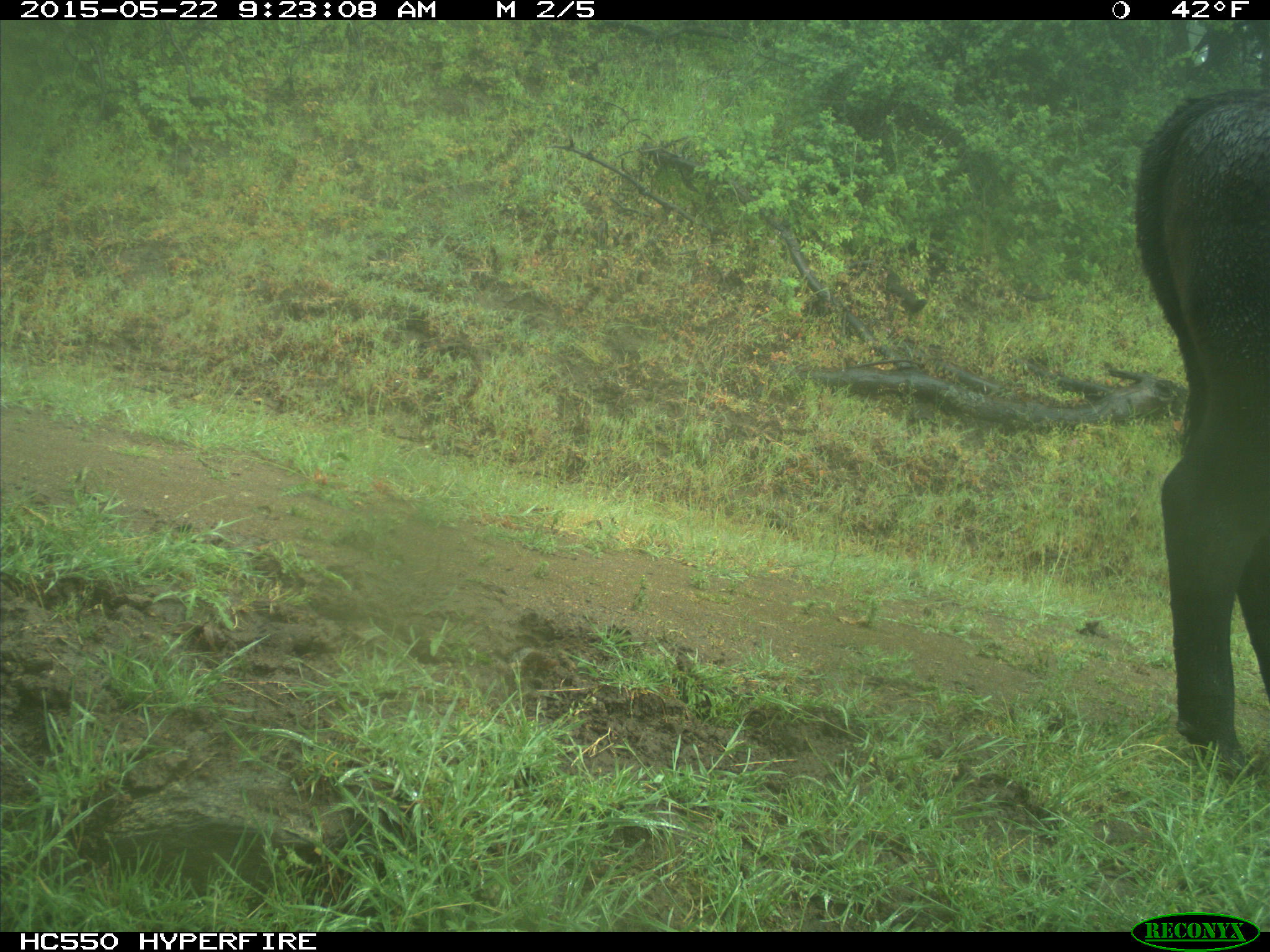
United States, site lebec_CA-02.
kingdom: Animalia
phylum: Chordata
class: Mammalia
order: Artiodactyla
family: Bovidae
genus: Bos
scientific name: Bos taurus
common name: domestic cow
Bos taurus (domestic cow).